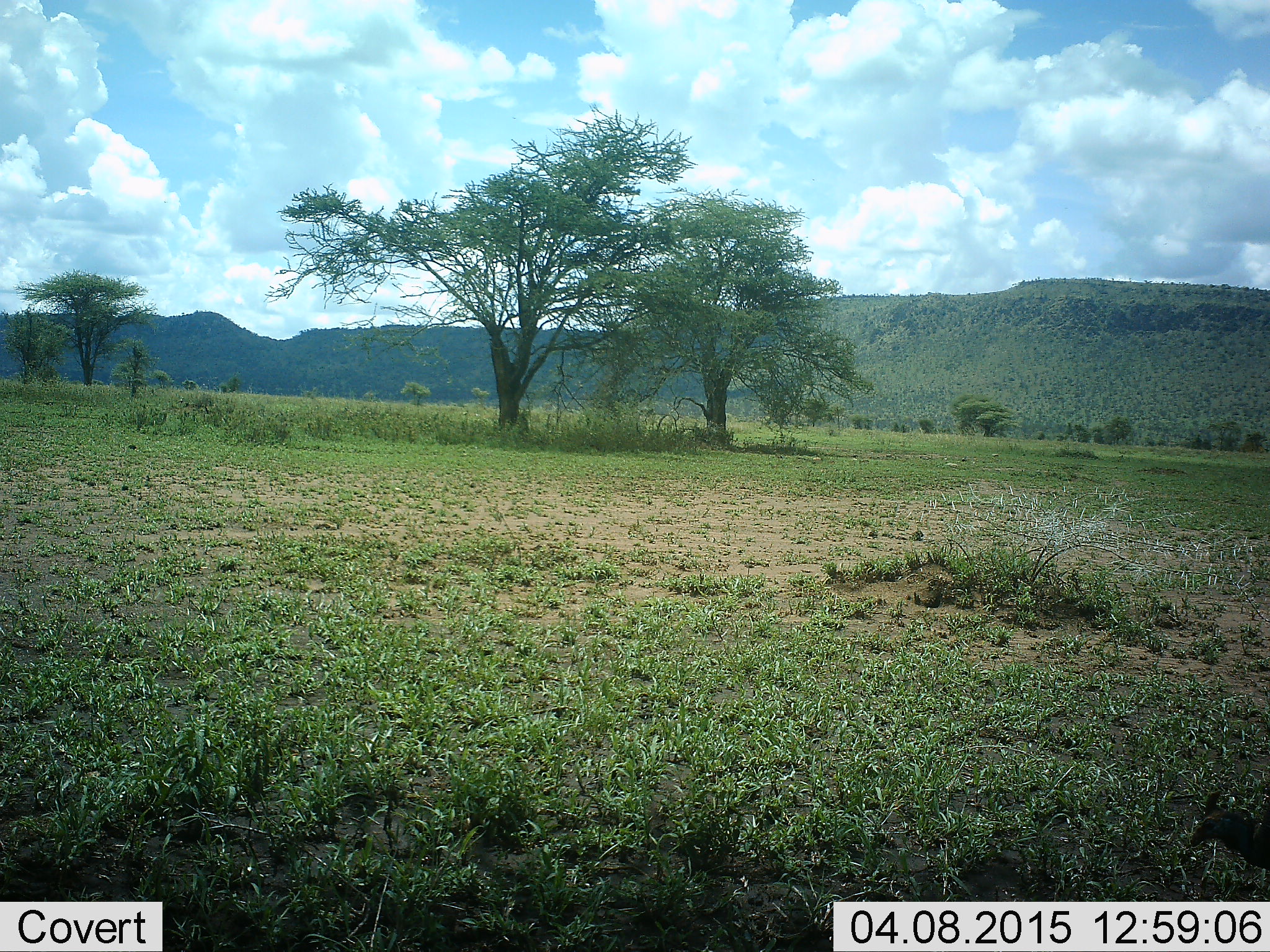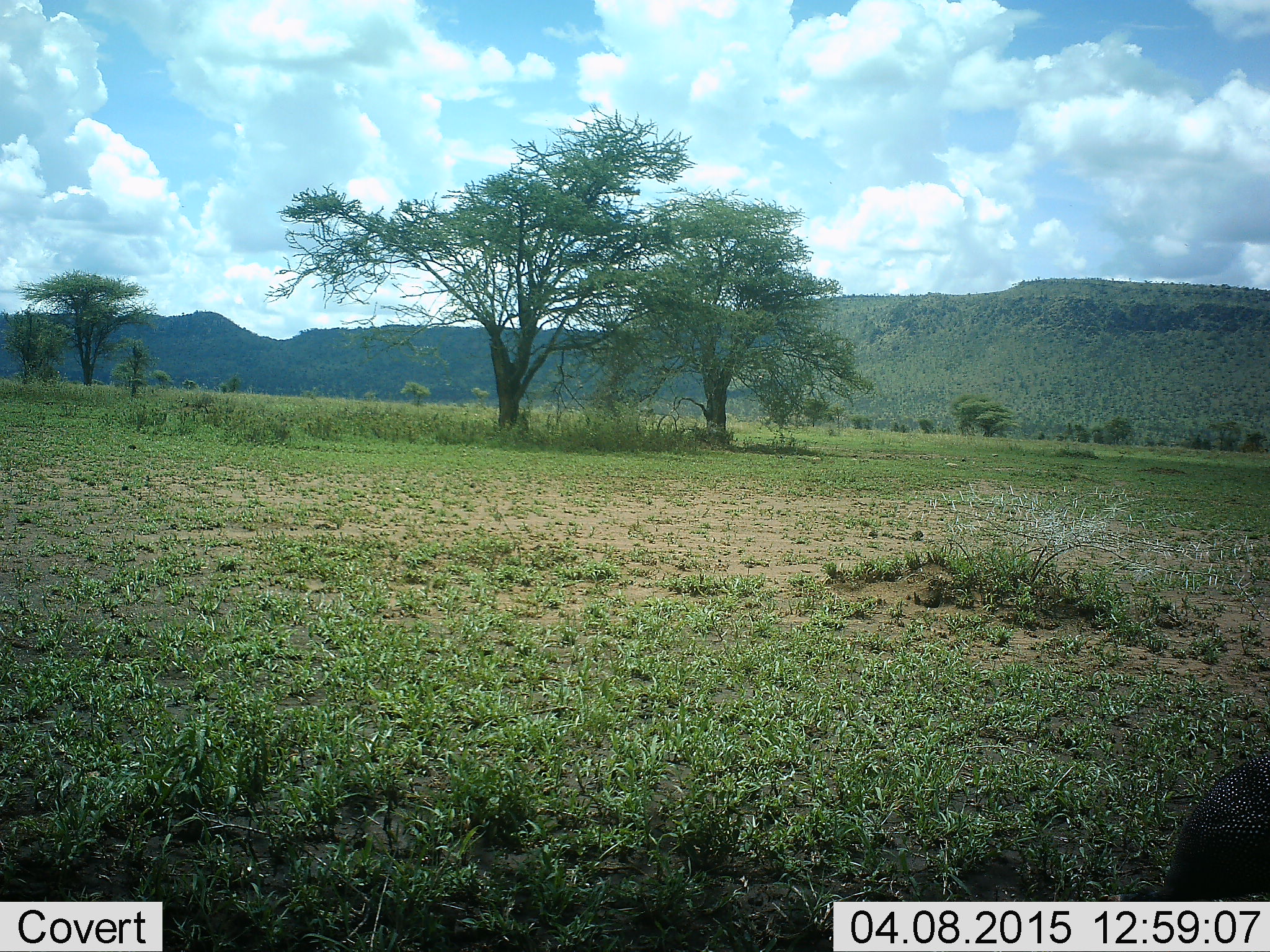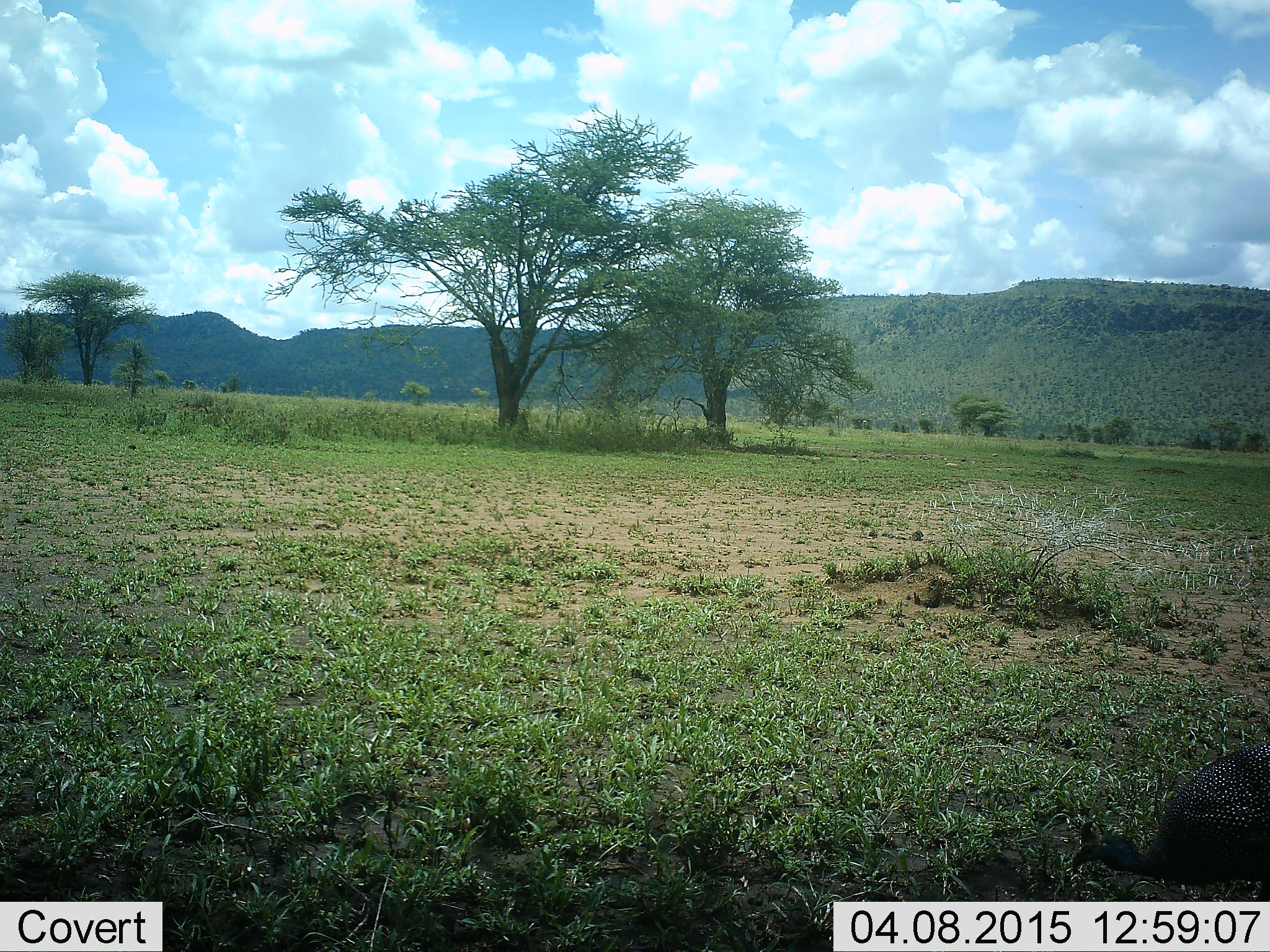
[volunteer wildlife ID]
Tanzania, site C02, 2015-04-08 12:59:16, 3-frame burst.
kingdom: Animalia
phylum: Chordata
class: Aves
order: Galliformes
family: Numididae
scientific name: Numididae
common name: guinea fowl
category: guineafowl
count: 1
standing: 10%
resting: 0%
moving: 50%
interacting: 0%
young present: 0%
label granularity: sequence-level